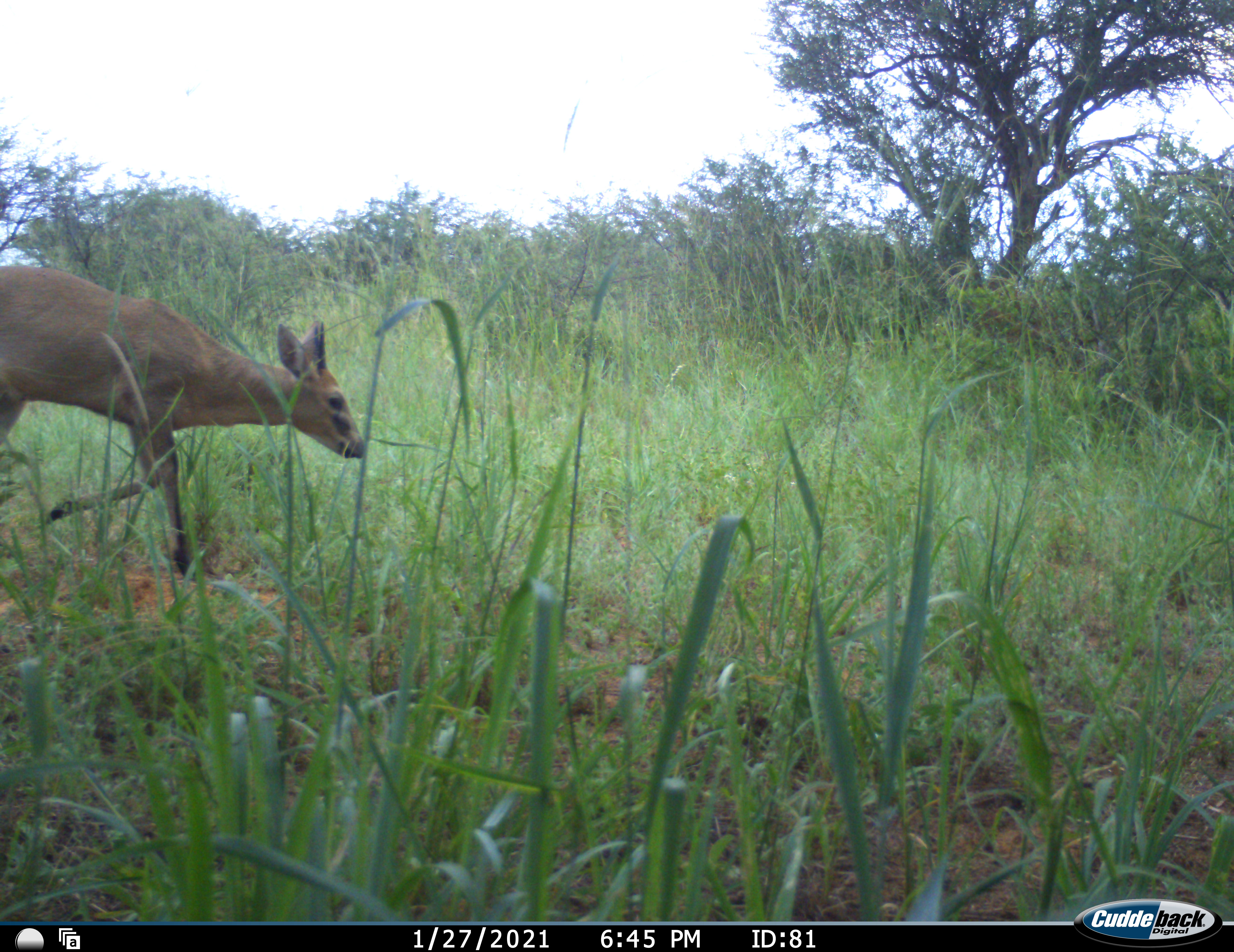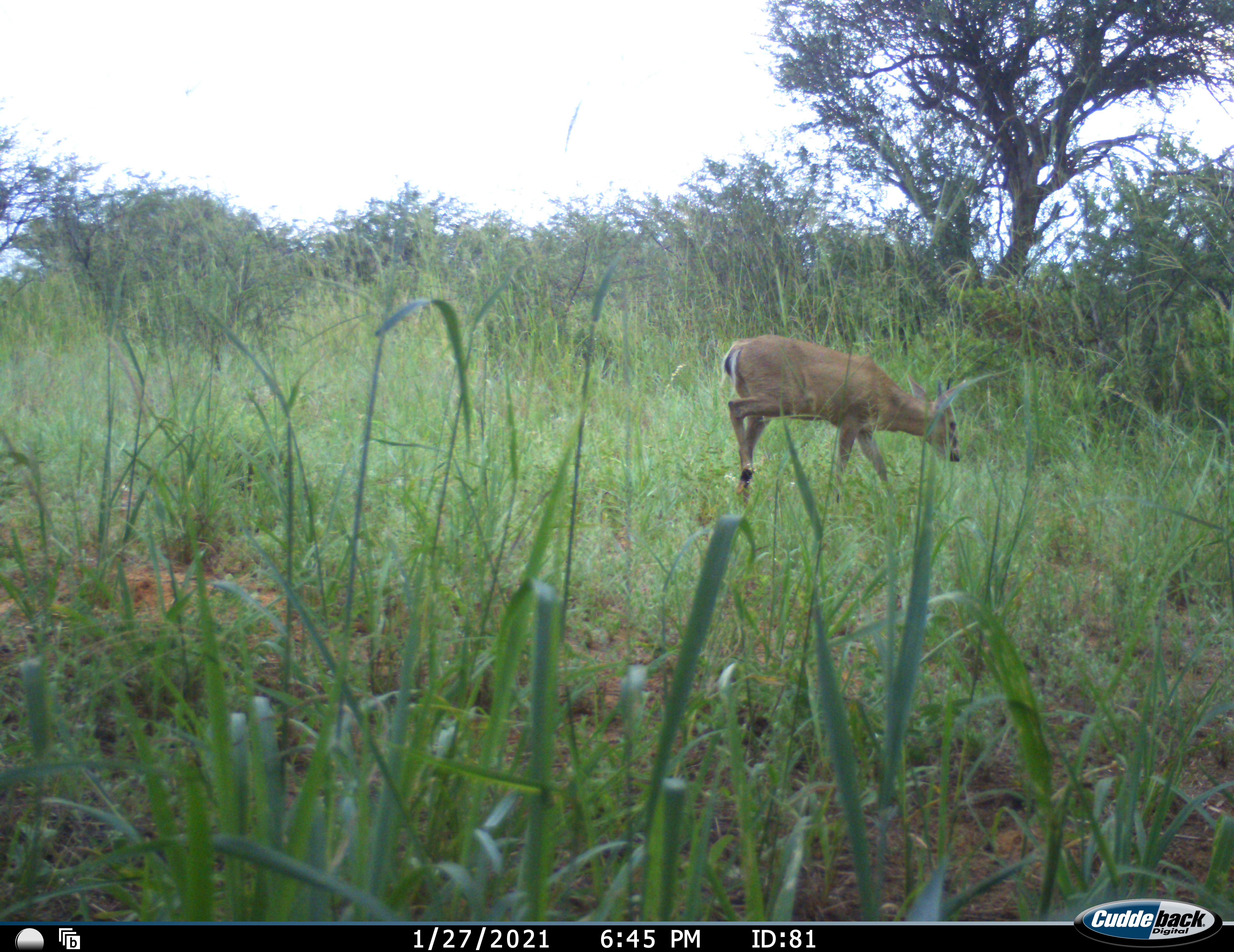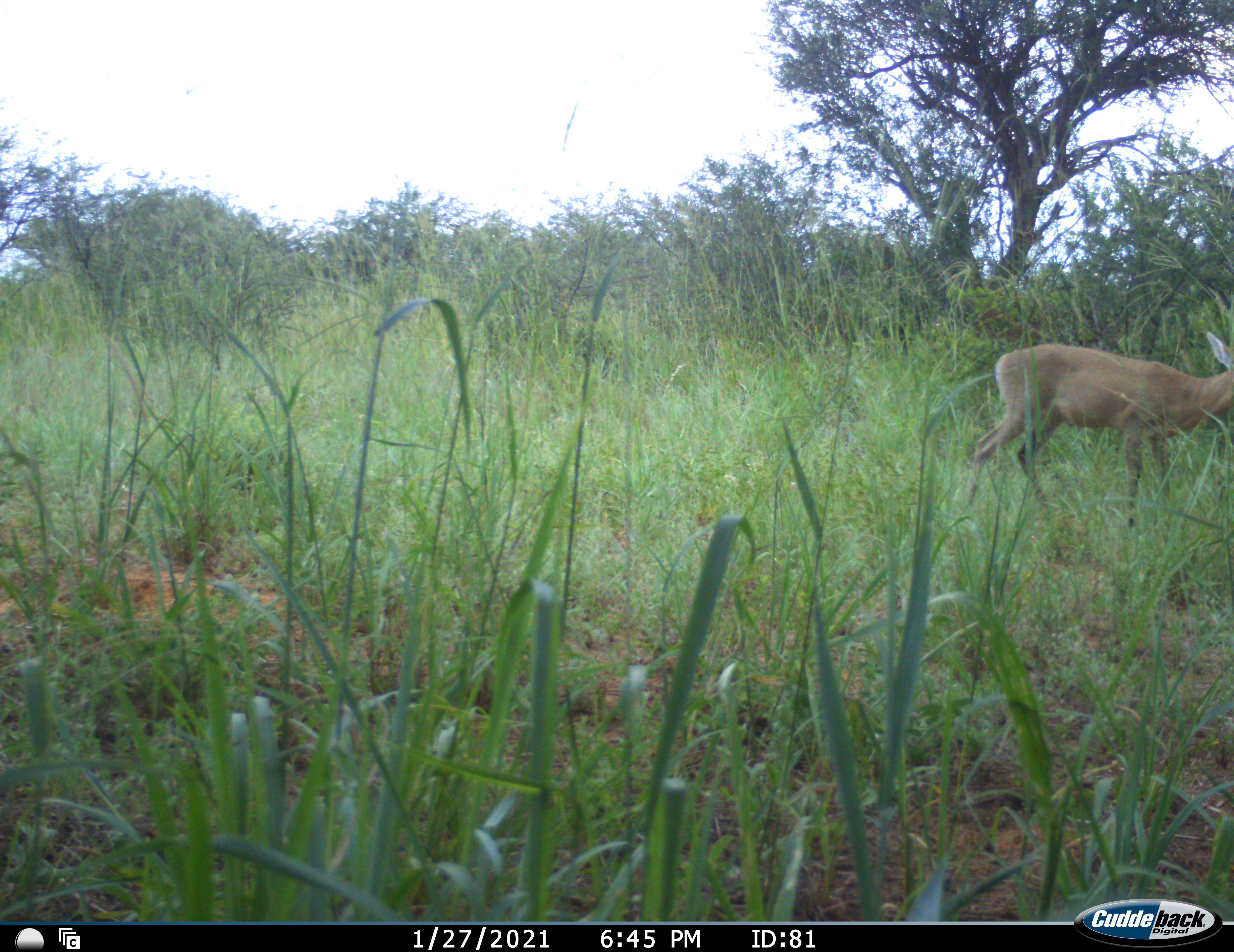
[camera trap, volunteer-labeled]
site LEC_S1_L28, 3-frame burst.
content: unidentified animal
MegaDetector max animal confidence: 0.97